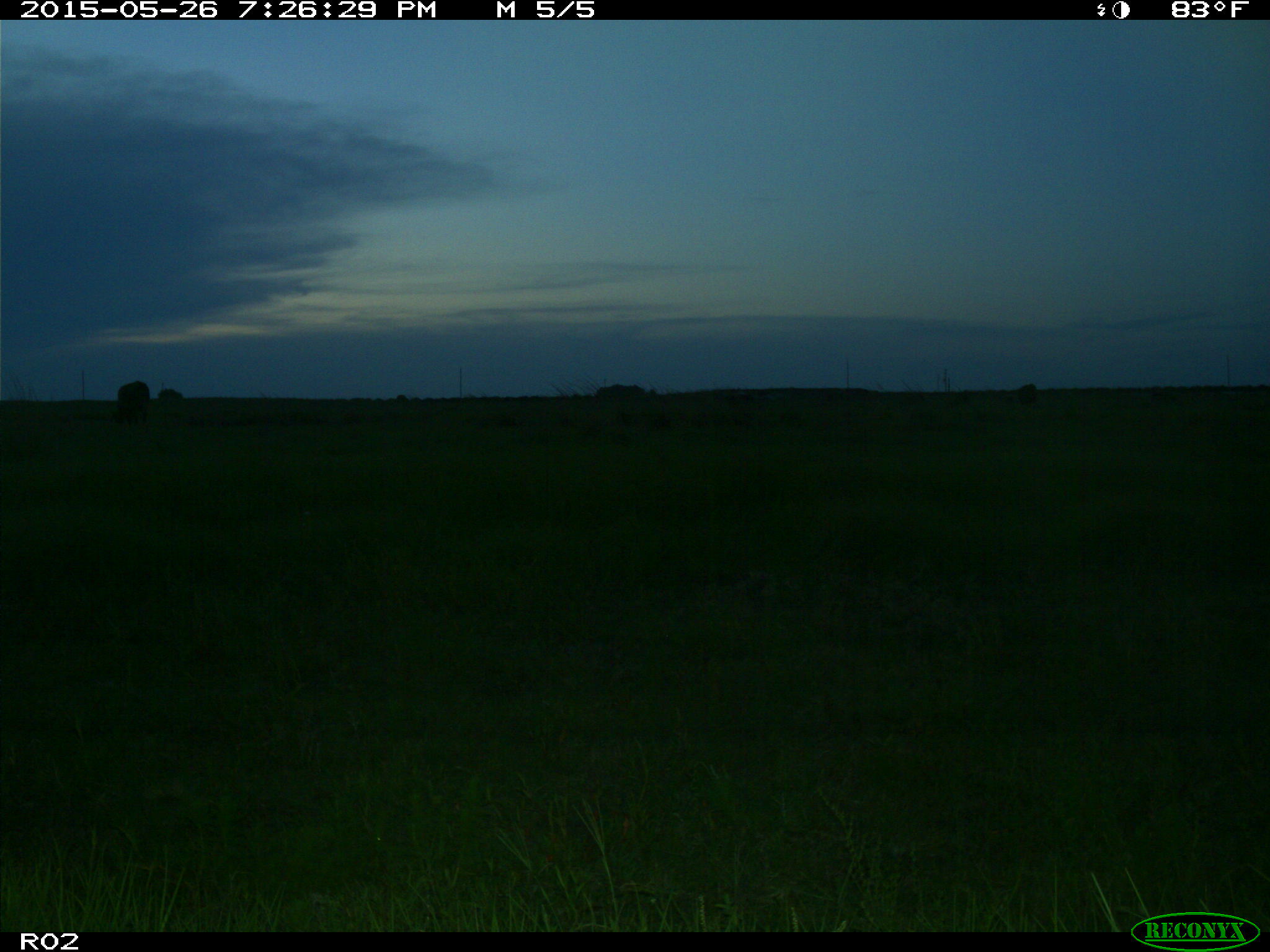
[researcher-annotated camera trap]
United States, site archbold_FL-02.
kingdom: Animalia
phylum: Chordata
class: Mammalia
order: Artiodactyla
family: Bovidae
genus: Bos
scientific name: Bos taurus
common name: domestic cow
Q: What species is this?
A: Bos taurus (domestic cow).